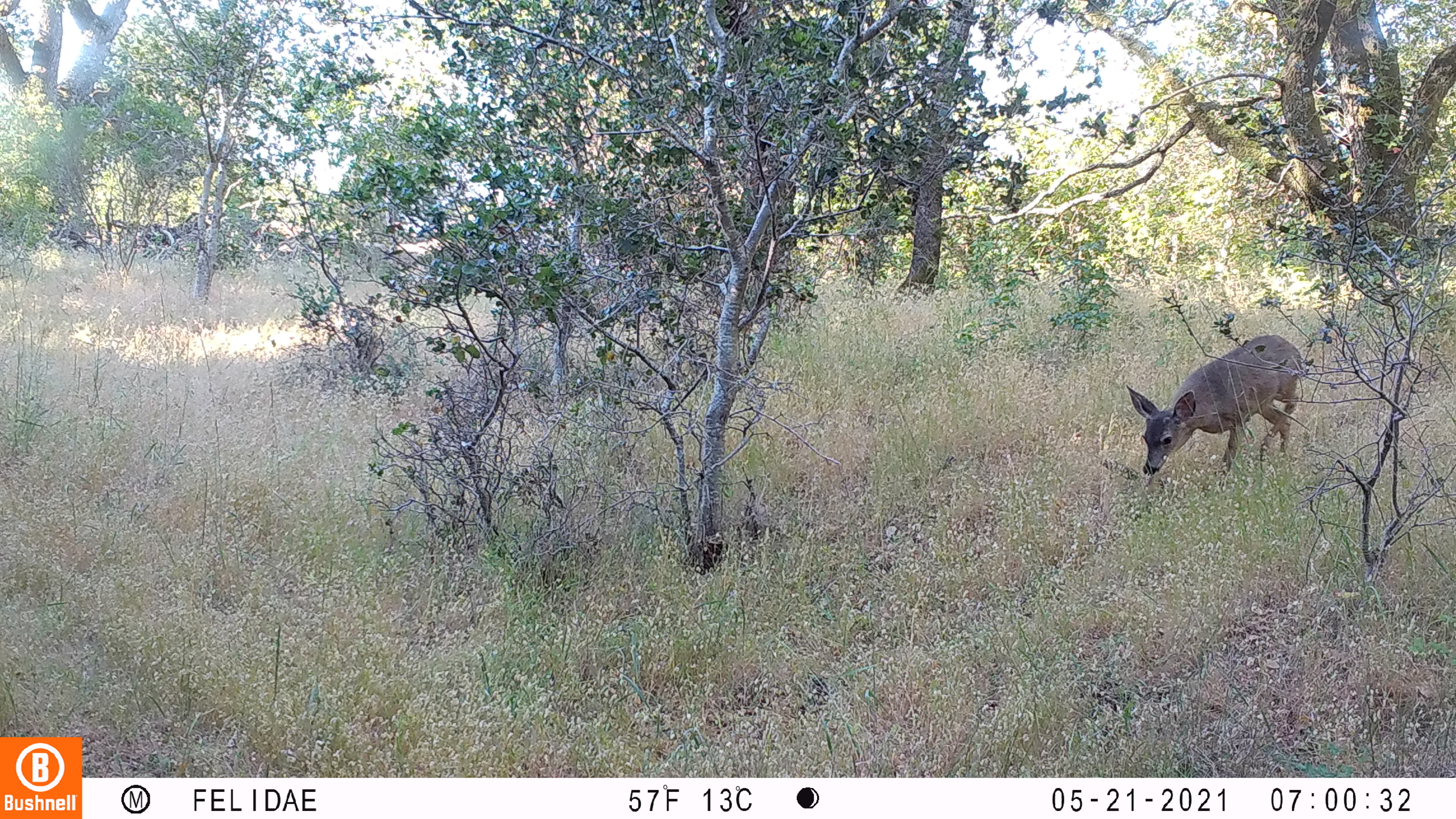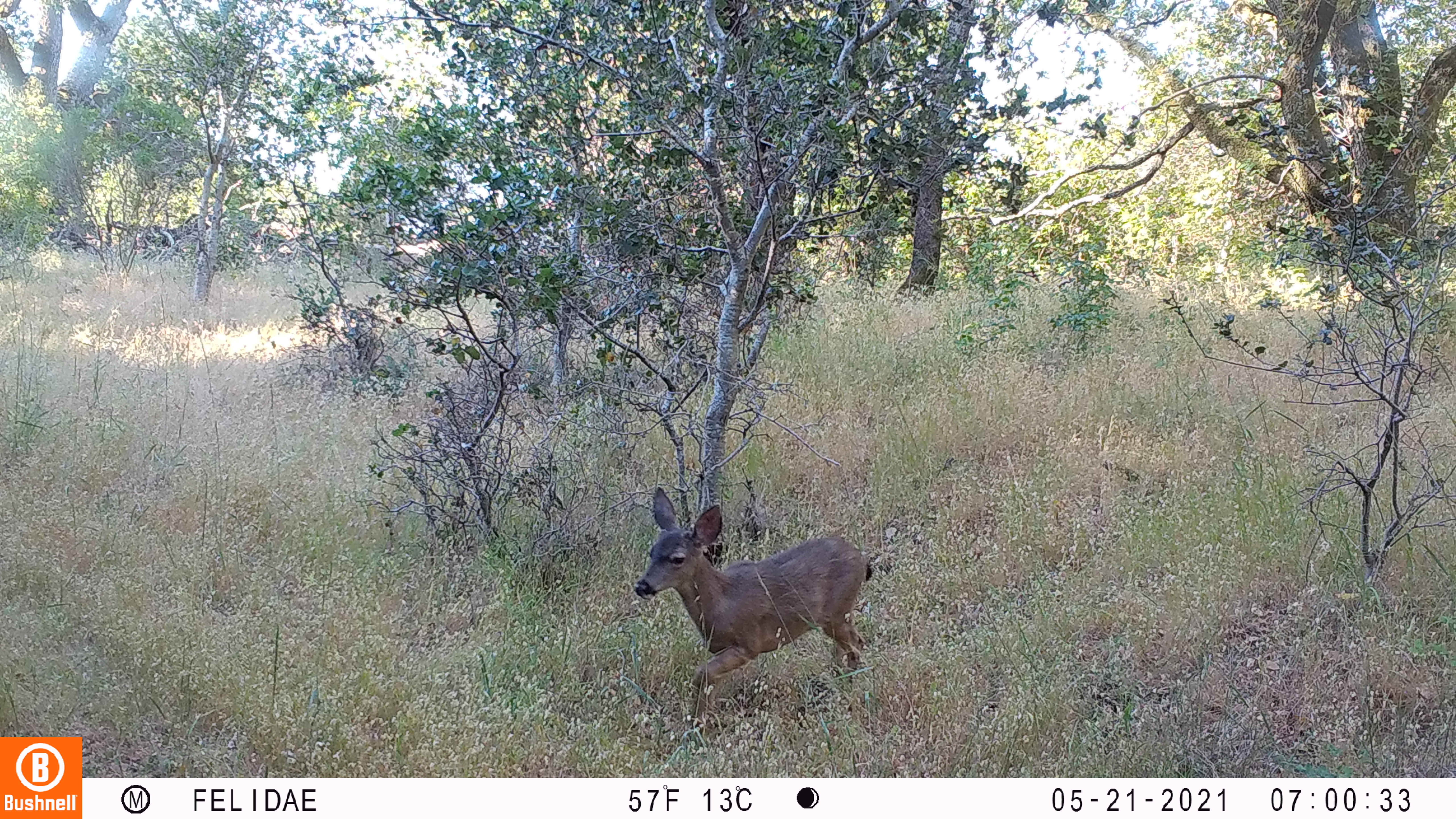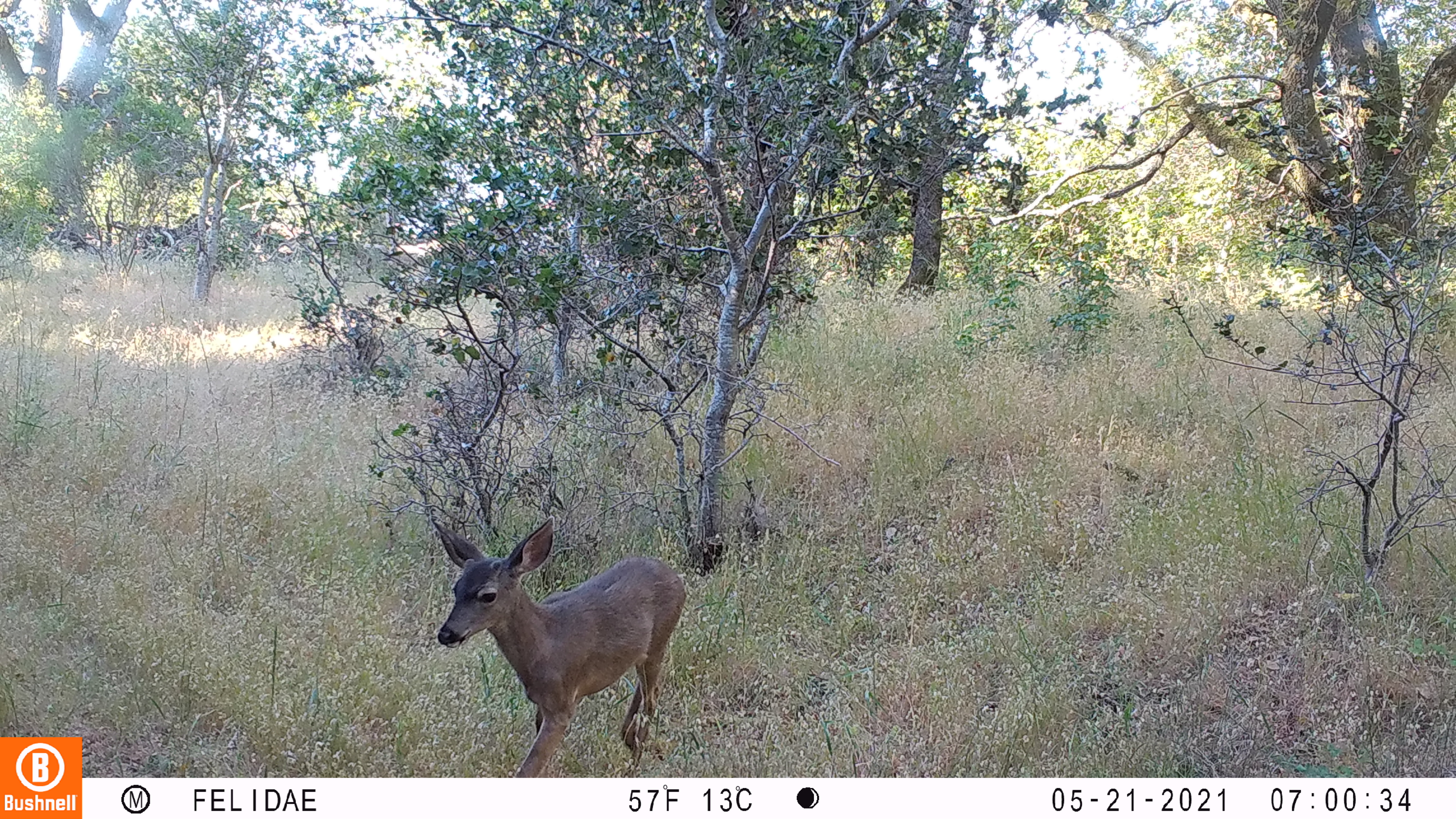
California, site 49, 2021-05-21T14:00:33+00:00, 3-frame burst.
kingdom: Animalia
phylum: Chordata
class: Mammalia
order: Artiodactyla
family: Cervidae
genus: Odocoileus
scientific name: Odocoileus hemionus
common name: mule deer